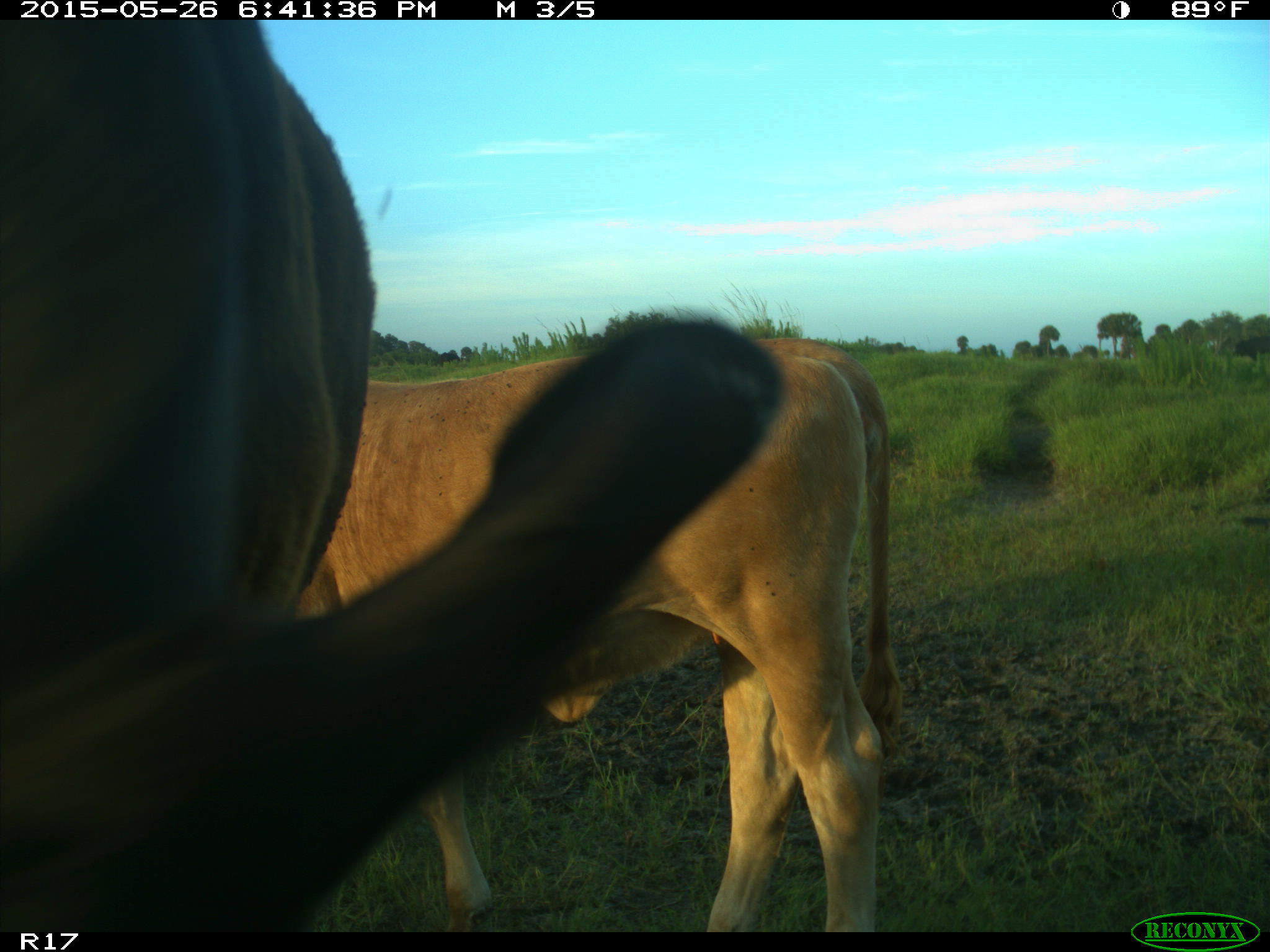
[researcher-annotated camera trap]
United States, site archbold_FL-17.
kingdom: Animalia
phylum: Chordata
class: Mammalia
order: Artiodactyla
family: Bovidae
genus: Bos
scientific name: Bos taurus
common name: domestic cow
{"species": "Bos taurus (domestic cow)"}